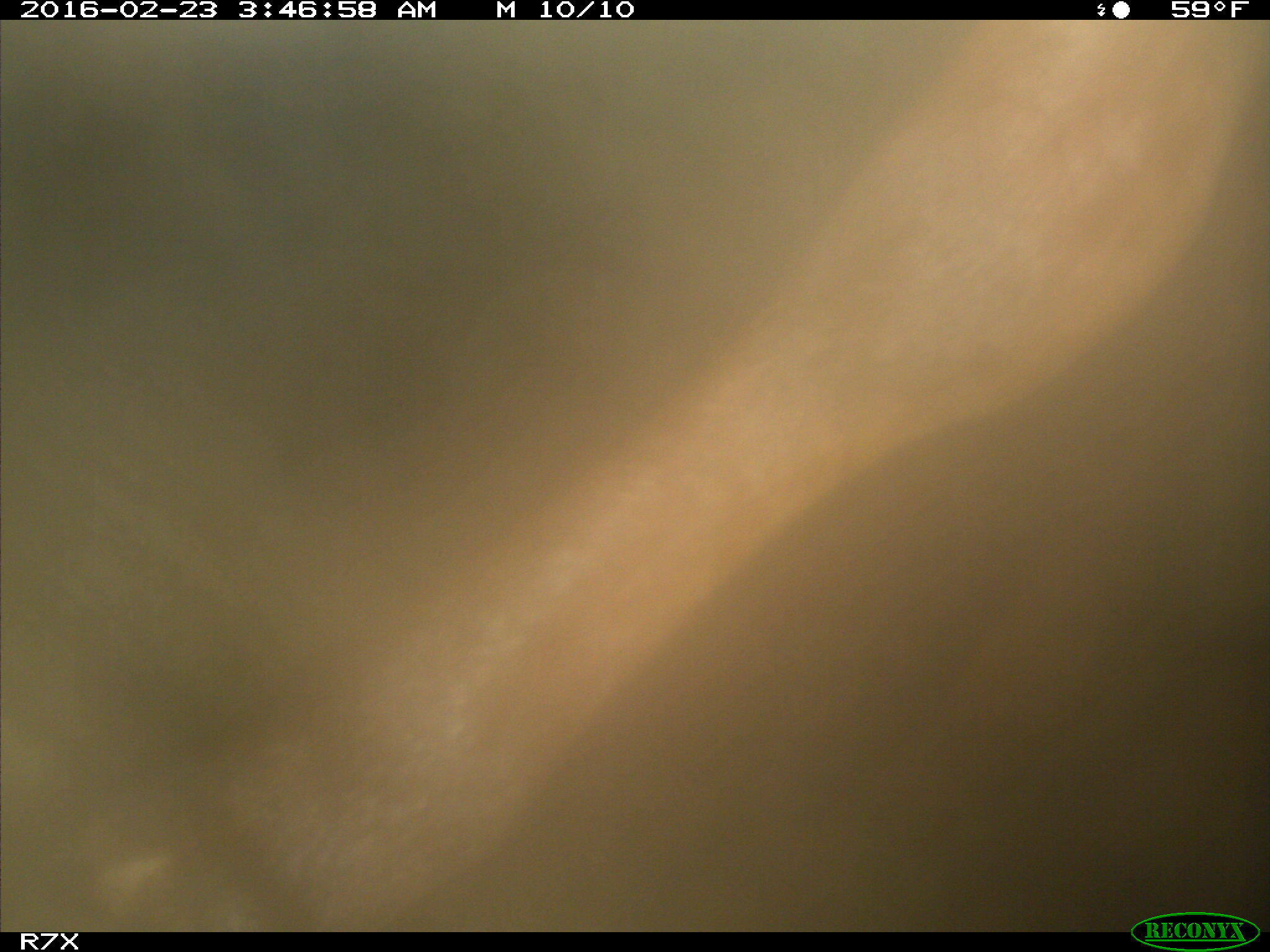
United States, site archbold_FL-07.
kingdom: Animalia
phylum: Chordata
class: Mammalia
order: Artiodactyla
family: Bovidae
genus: Bos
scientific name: Bos taurus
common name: domestic cow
Bos taurus (domestic cow).